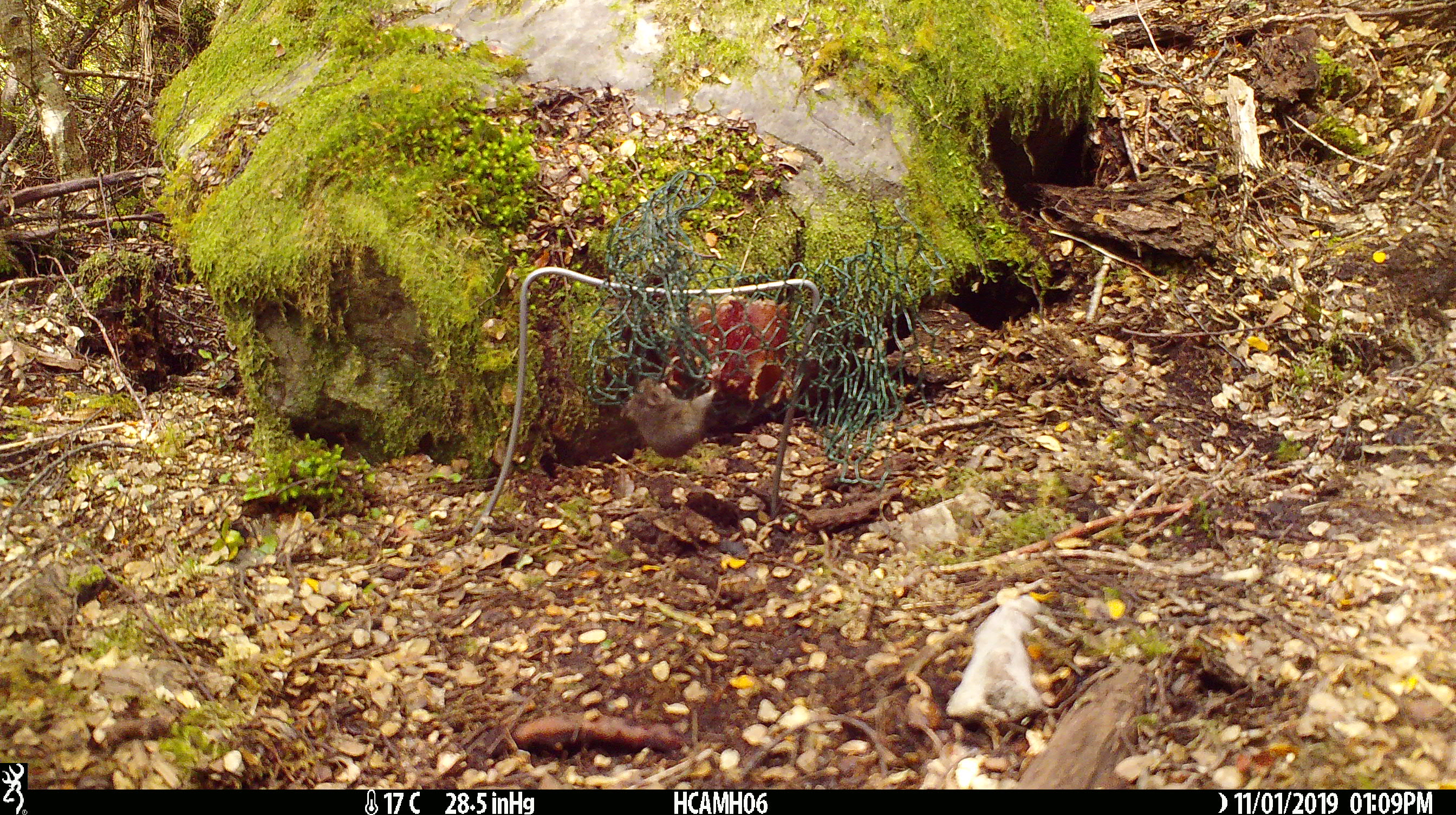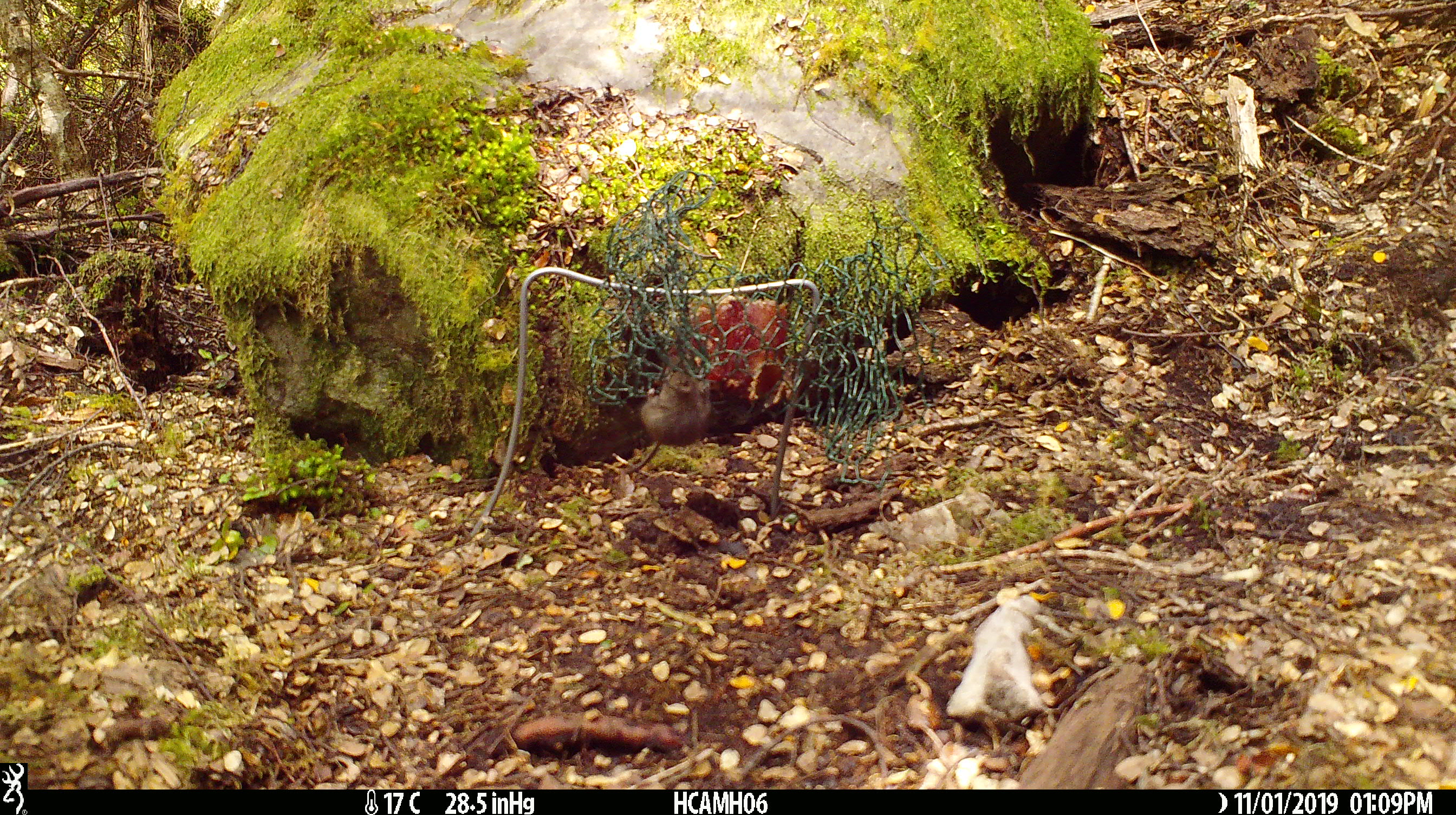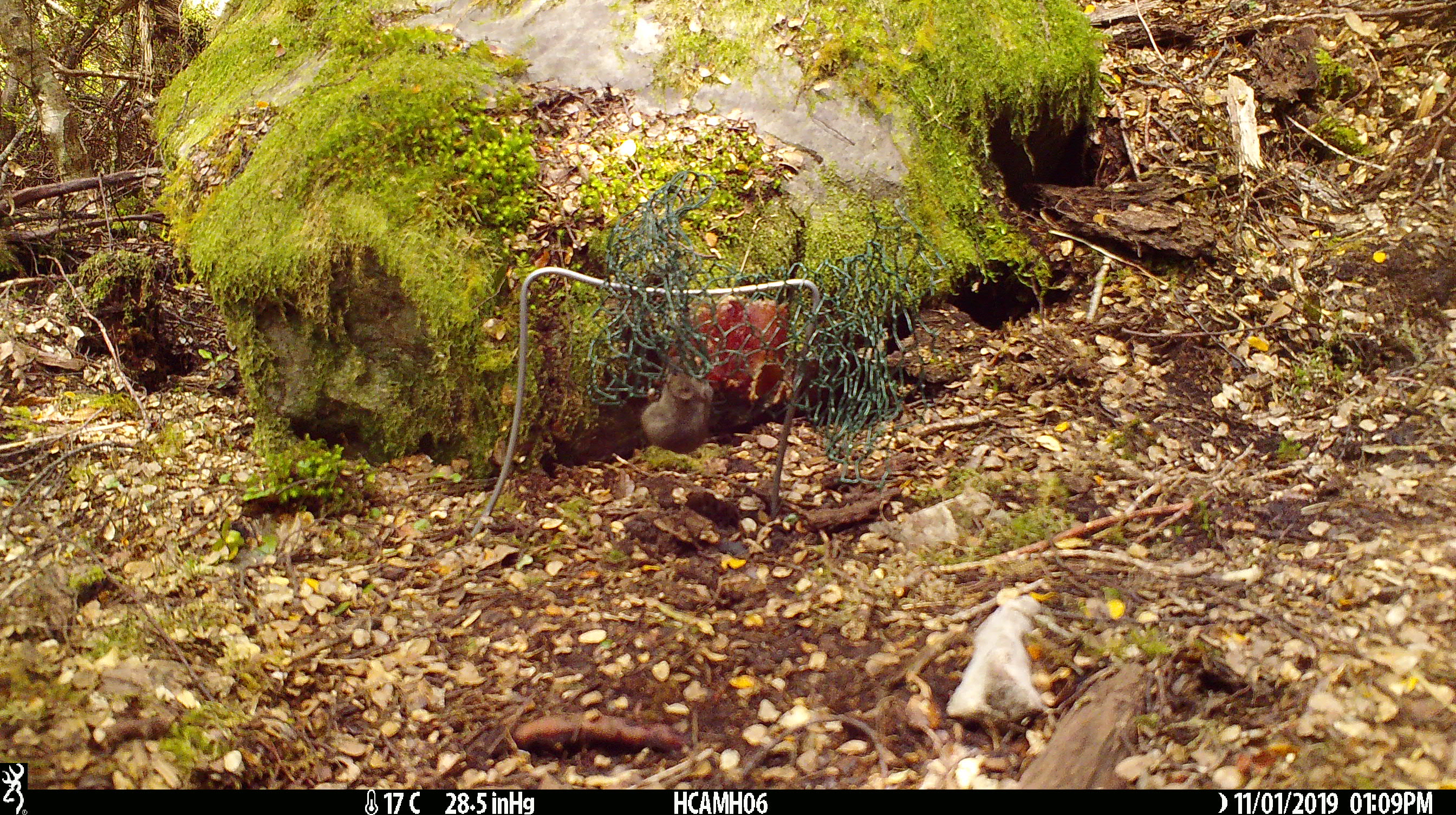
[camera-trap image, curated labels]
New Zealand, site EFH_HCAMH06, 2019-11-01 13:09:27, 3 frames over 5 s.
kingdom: Animalia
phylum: Chordata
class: Mammalia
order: Rodentia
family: Muridae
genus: Mus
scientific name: Mus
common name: mouse